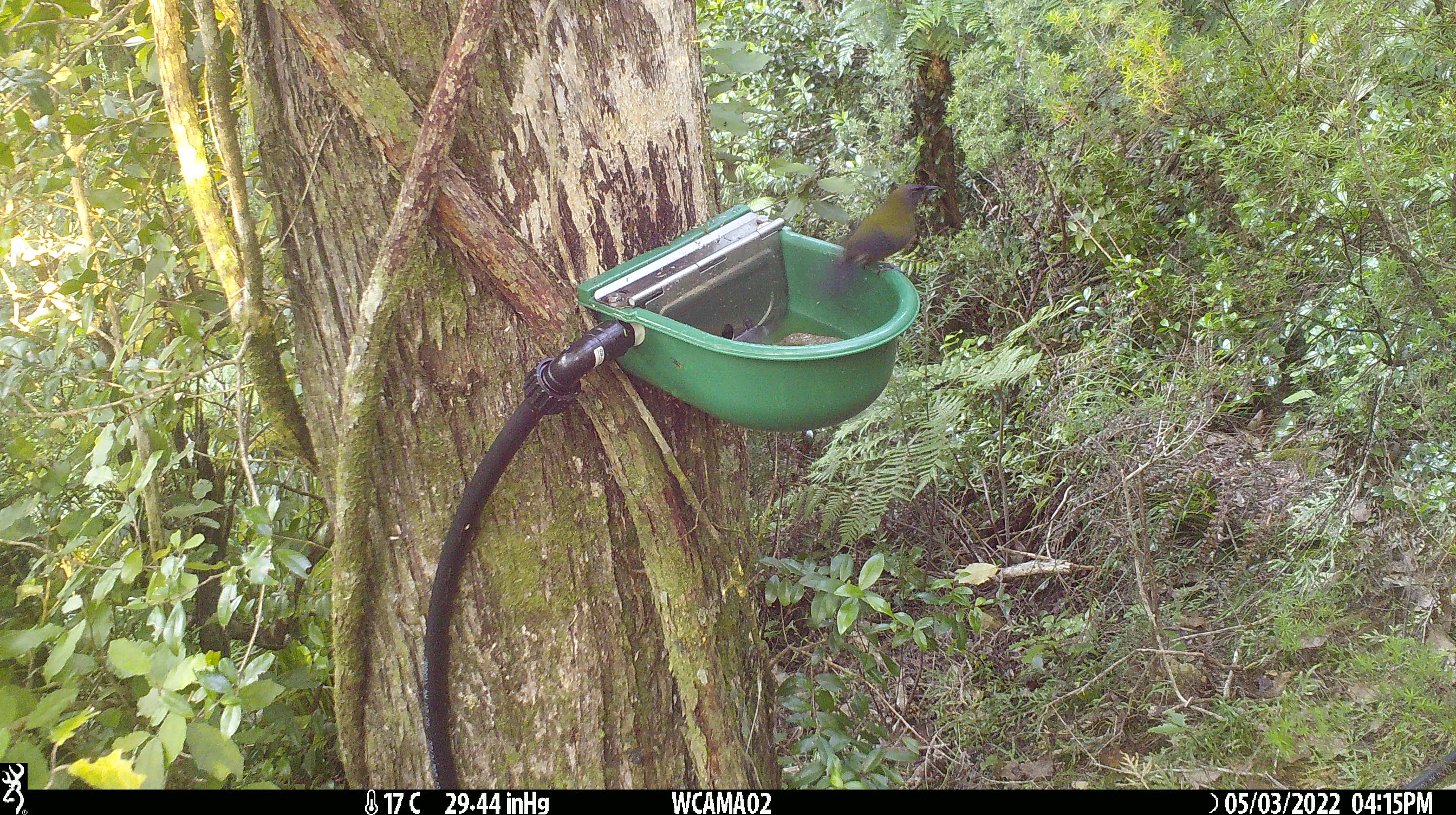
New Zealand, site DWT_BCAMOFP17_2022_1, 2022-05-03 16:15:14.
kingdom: Animalia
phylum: Chordata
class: Aves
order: Passeriformes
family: Meliphagidae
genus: Anthornis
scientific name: Anthornis melanura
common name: new zealand bellbird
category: bellbird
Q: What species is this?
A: Bellbird (new zealand bellbird) (Anthornis melanura).